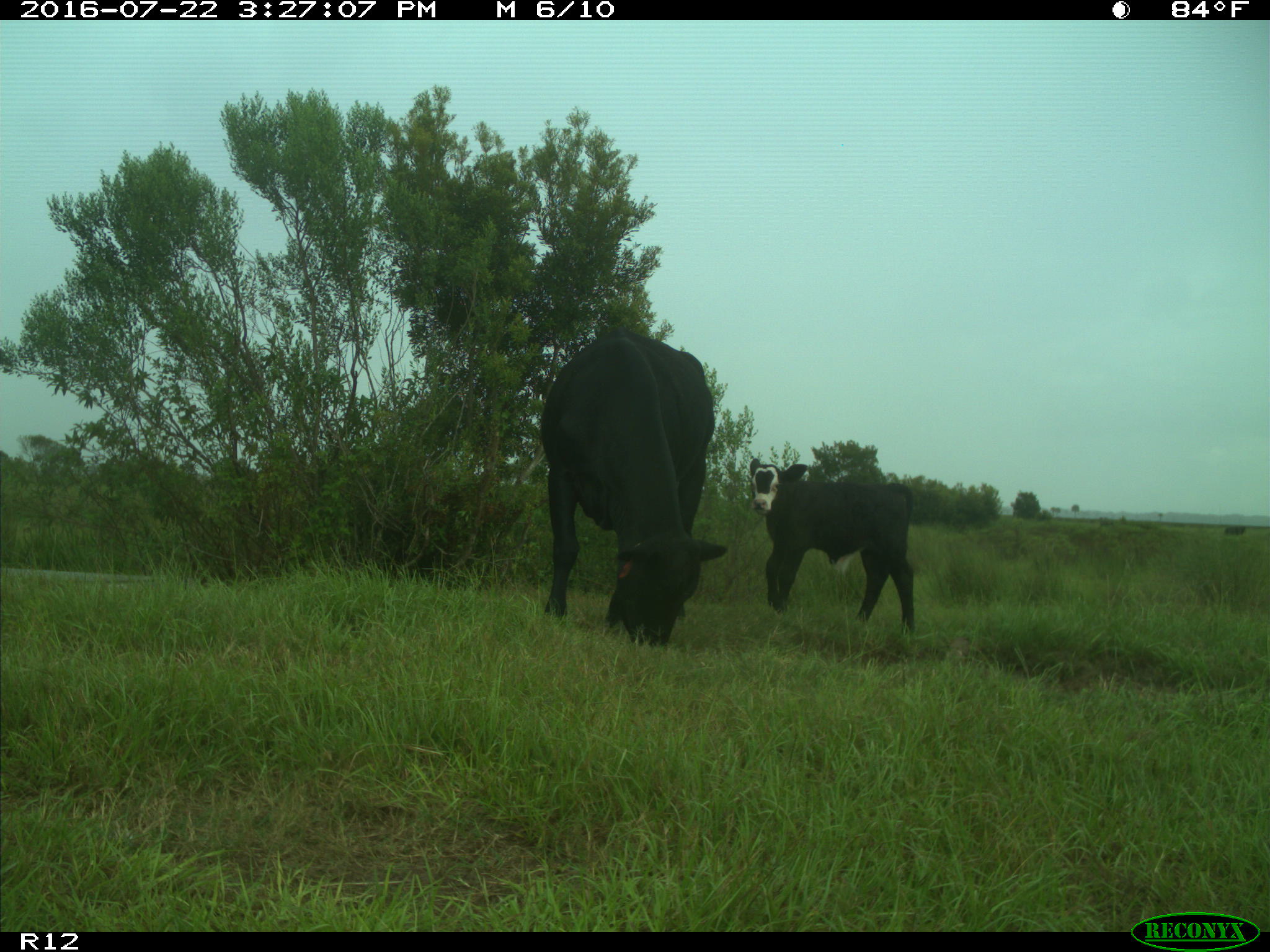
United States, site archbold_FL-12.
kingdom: Animalia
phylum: Chordata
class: Mammalia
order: Artiodactyla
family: Bovidae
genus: Bos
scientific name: Bos taurus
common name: domestic cow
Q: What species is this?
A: Bos taurus (domestic cow).